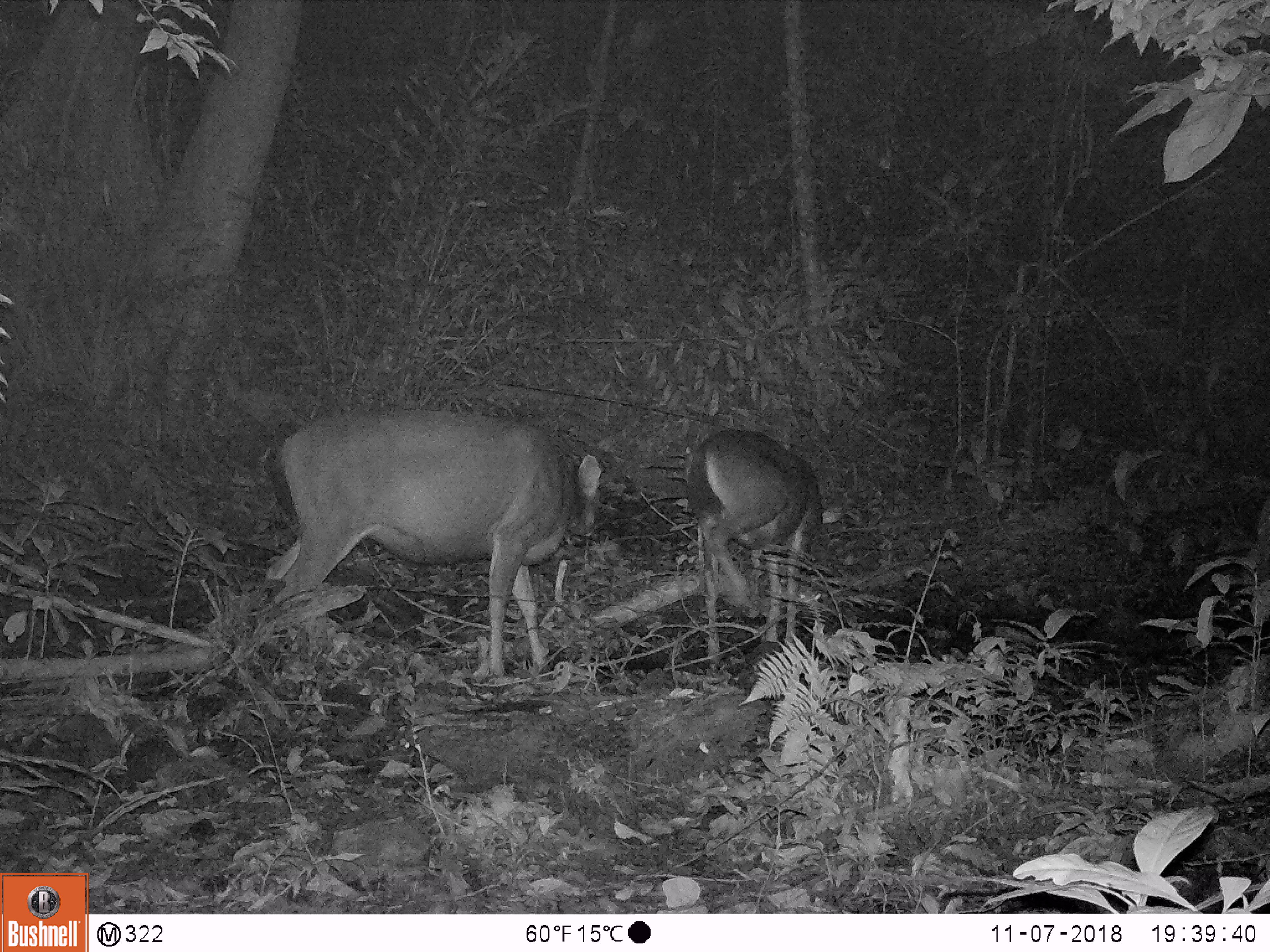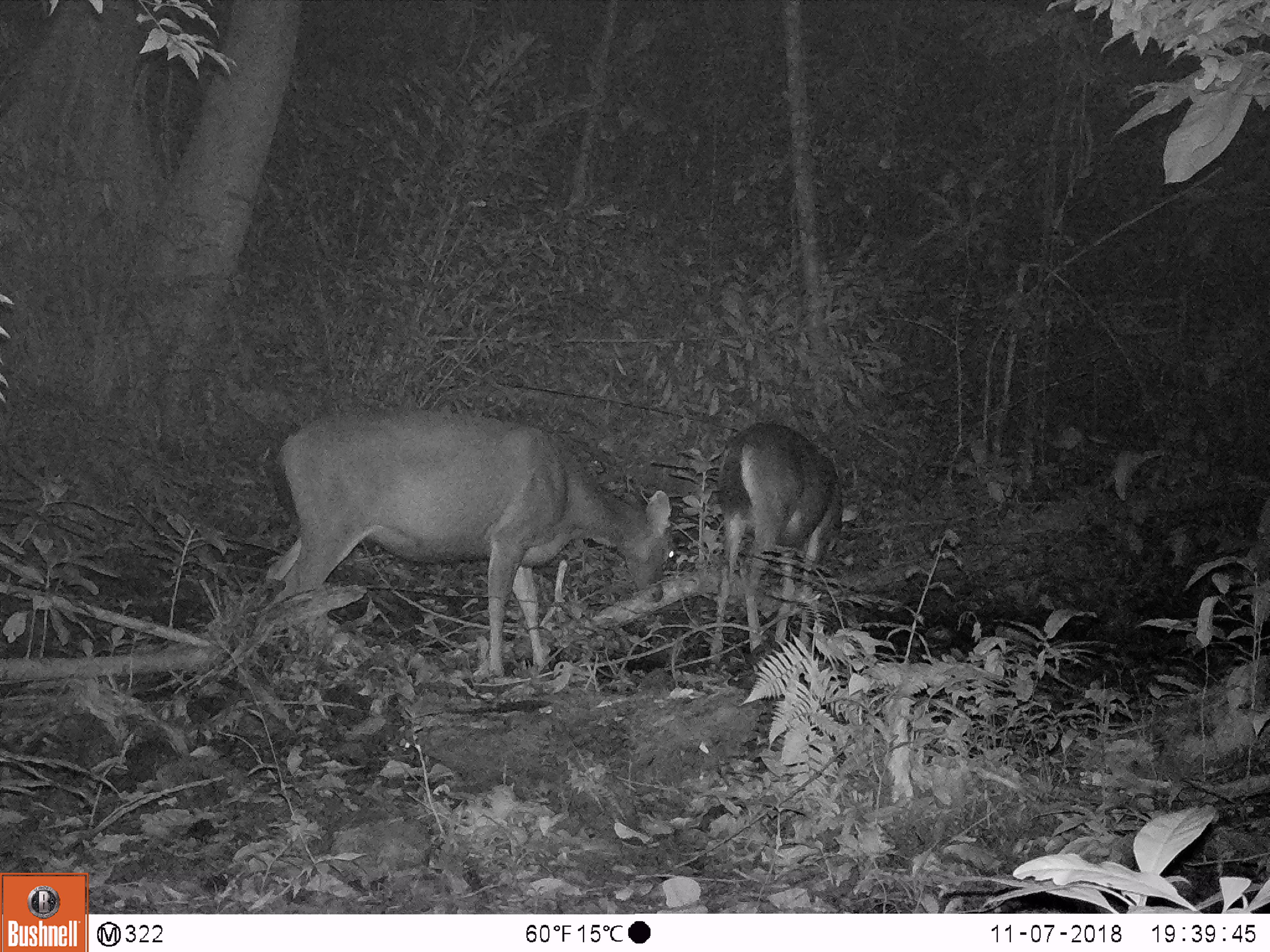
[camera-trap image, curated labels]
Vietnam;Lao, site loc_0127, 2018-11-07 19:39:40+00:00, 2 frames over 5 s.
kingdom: Animalia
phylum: Chordata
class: Mammalia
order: Artiodactyla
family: Cervidae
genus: Rusa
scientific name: Rusa unicolor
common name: sambar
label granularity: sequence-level